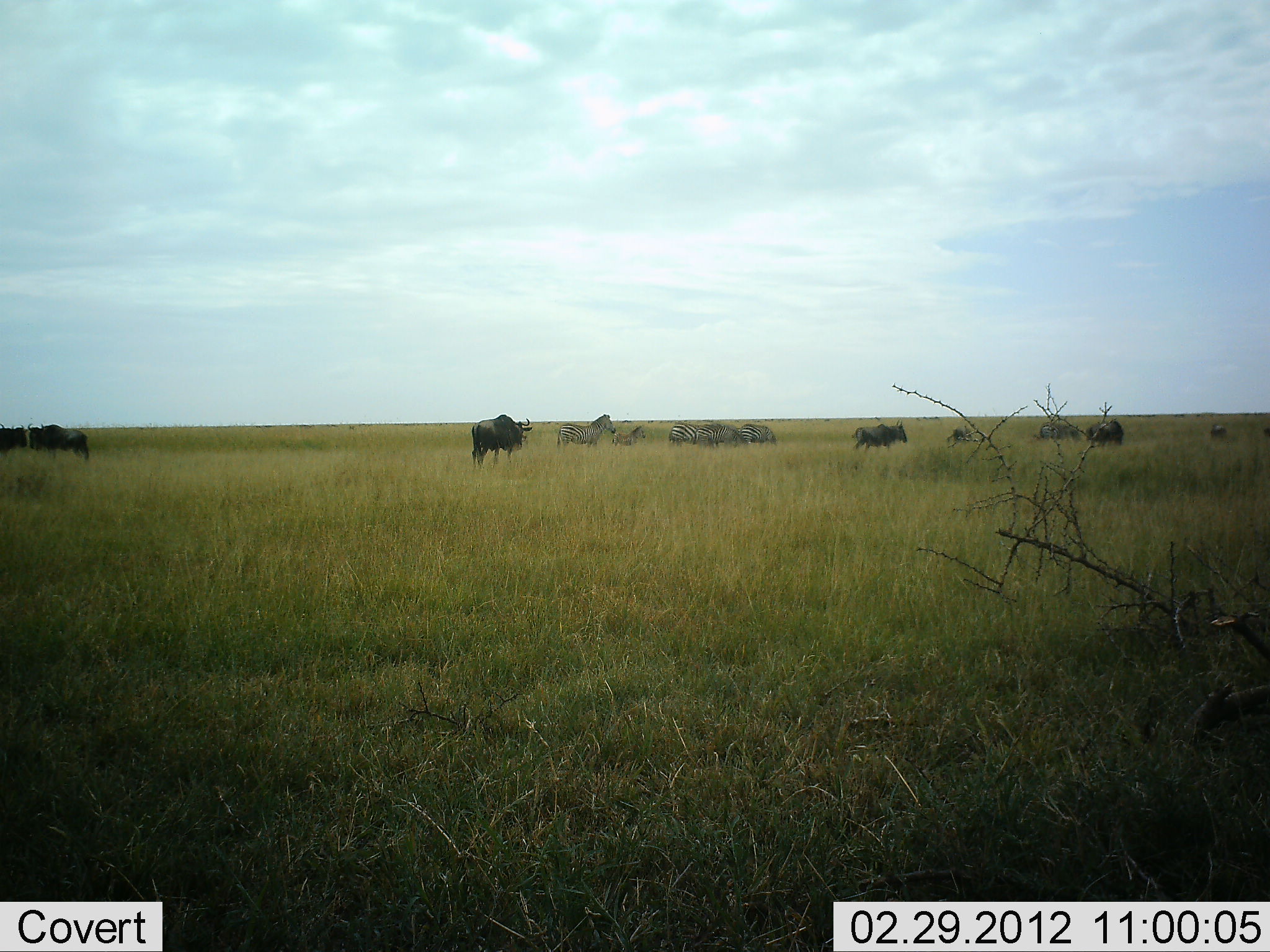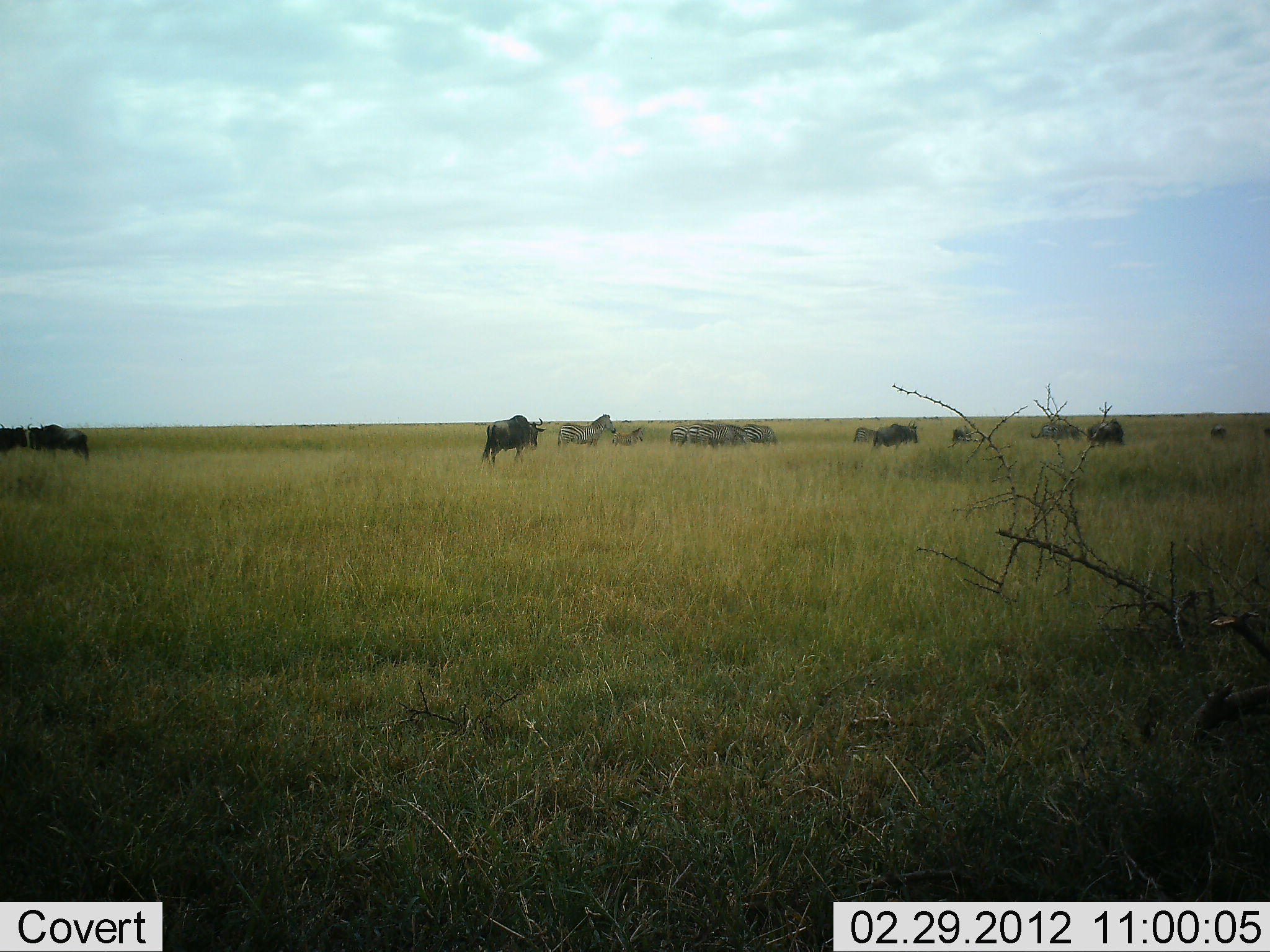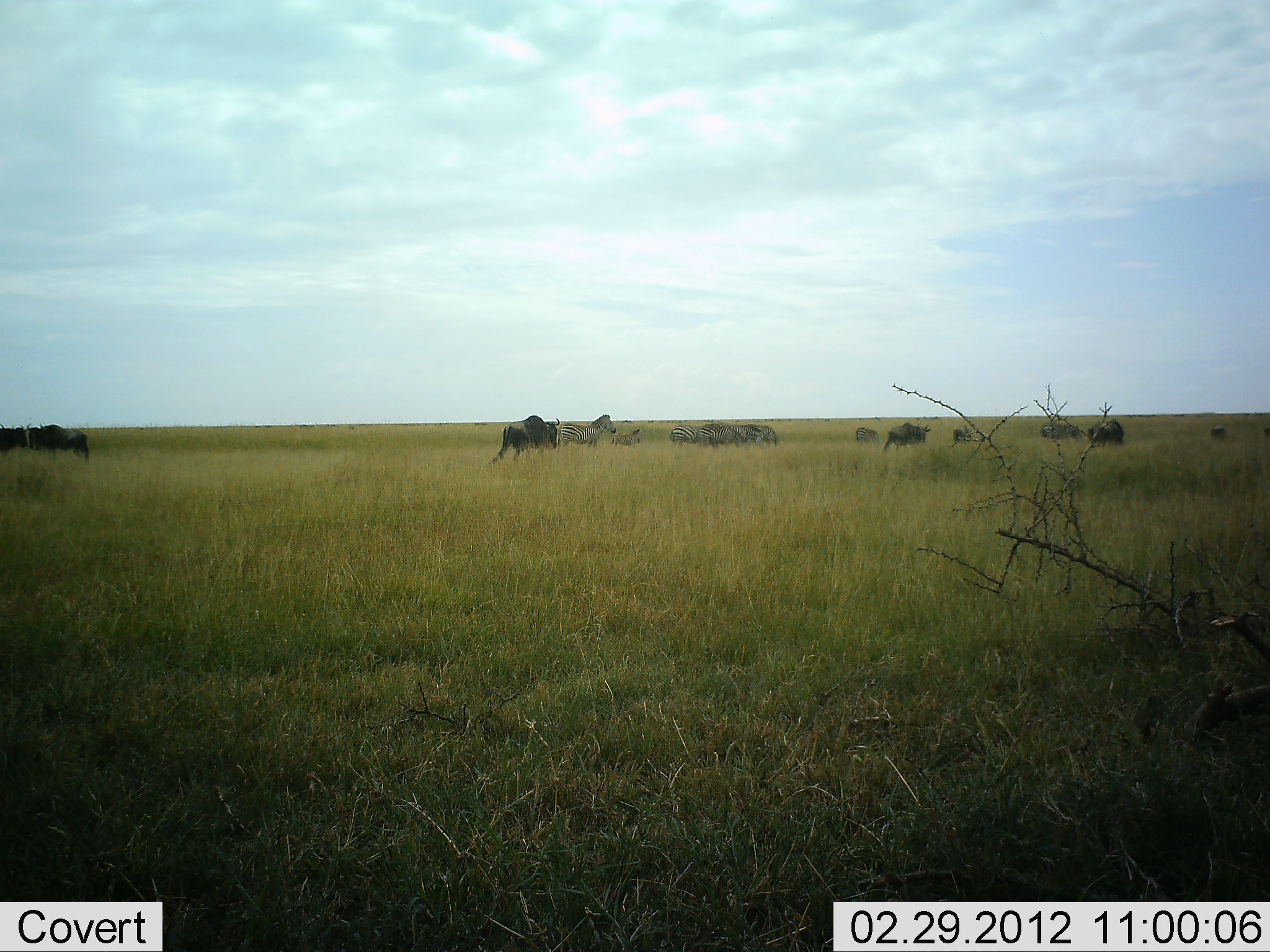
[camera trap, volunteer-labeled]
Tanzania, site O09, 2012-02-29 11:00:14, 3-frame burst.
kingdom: Animalia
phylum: Chordata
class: Mammalia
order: Artiodactyla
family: Bovidae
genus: Connochaetes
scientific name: Connochaetes taurinus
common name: blue wildebeest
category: wildebeest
Wildebeest (blue wildebeest) (Connochaetes taurinus), count 5. Behavior (volunteer vote fractions): standing 67%, resting 0%, moving 75%, interacting 0%. Young present (vote fraction): 0%. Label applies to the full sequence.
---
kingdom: Animalia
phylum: Chordata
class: Mammalia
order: Perissodactyla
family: Equidae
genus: Equus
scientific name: Equus quagga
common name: plains zebra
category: zebra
Zebra (plains zebra) (Equus quagga), count 7. Behavior (volunteer vote fractions): standing 77%, resting 0%, moving 38%, interacting 0%. Young present (vote fraction): 0%. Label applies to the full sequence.